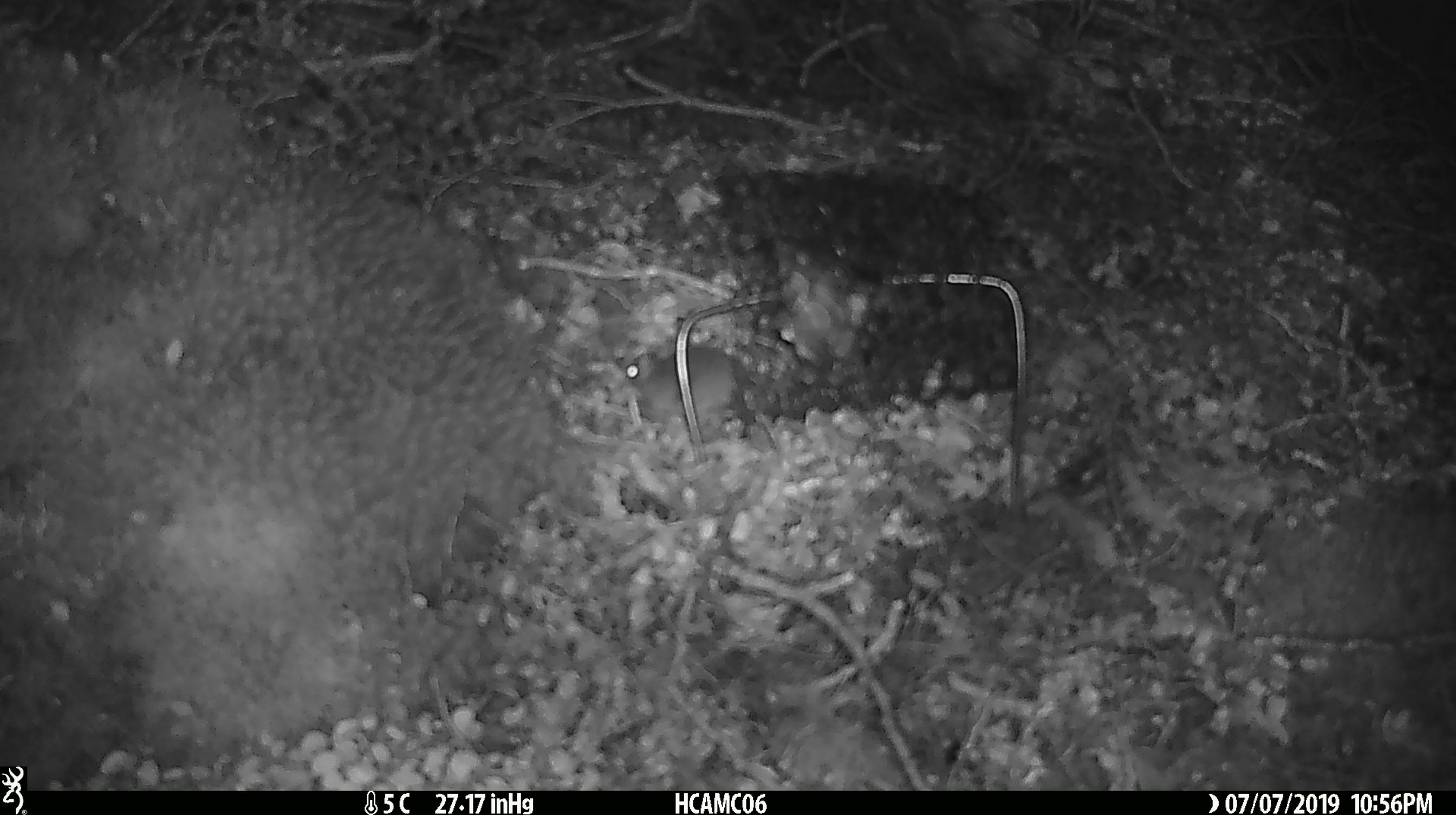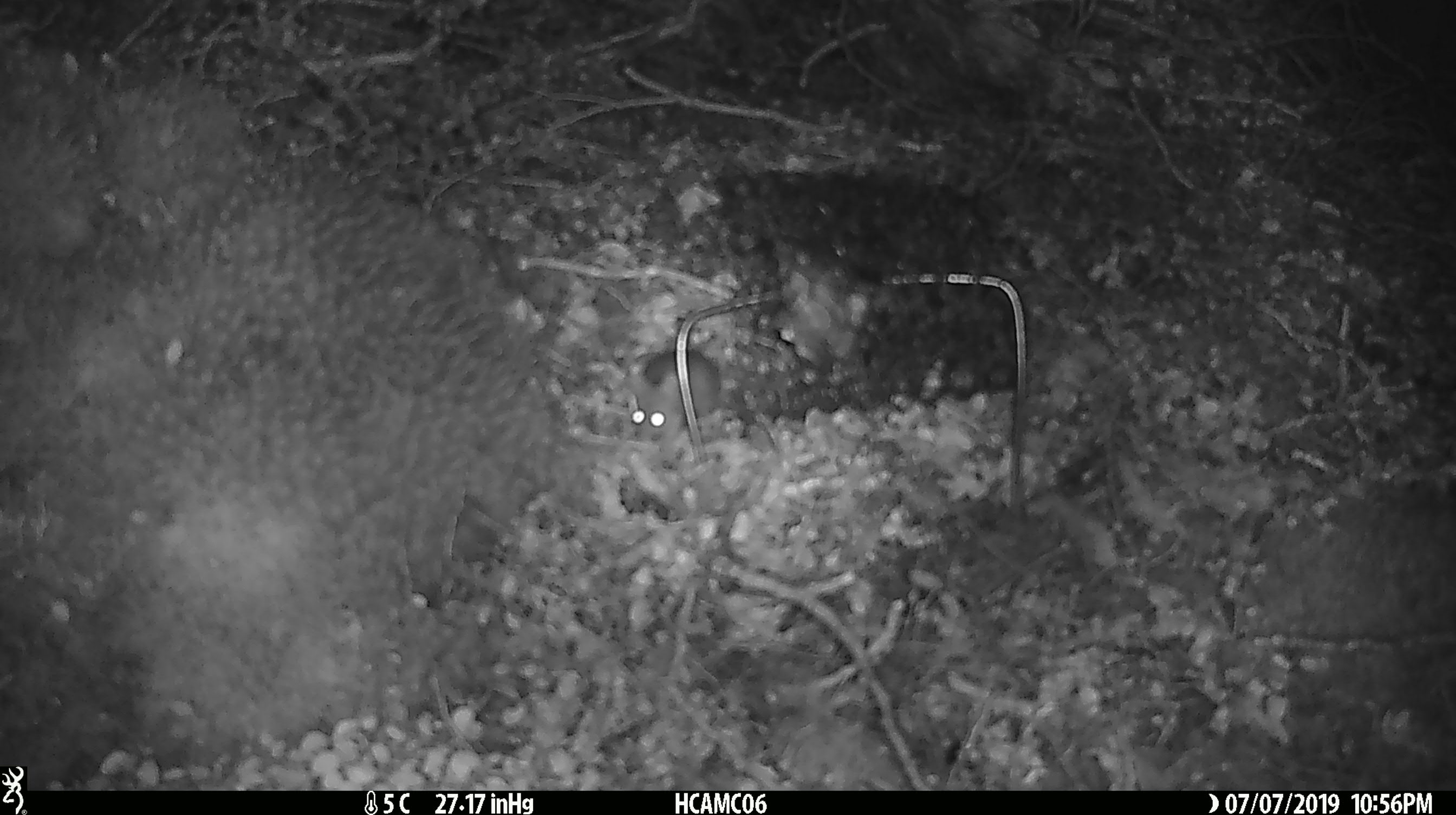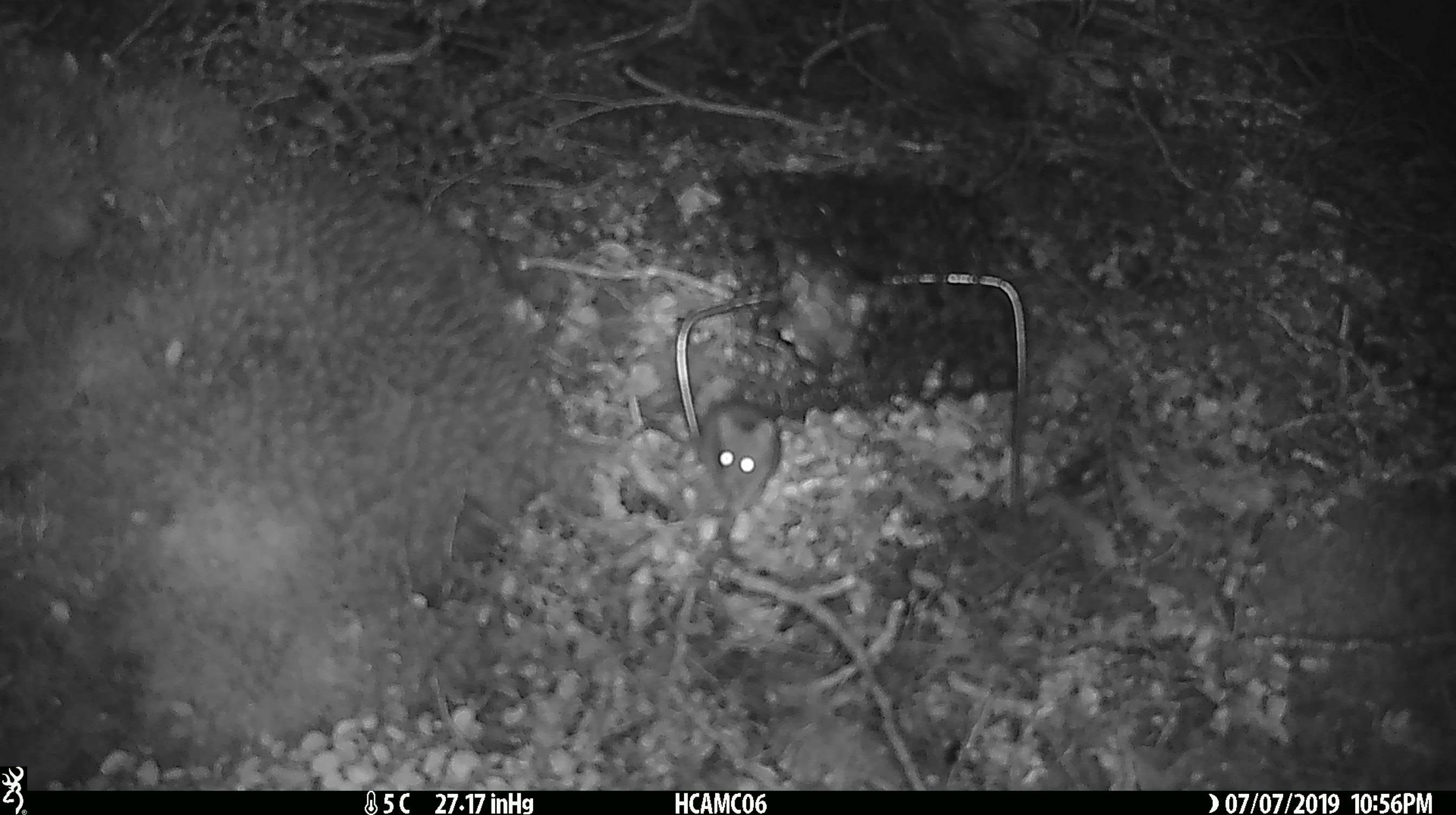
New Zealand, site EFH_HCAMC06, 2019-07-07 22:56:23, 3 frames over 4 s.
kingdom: Animalia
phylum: Chordata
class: Mammalia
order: Rodentia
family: Muridae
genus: Mus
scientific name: Mus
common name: mouse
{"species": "mouse (Mus)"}